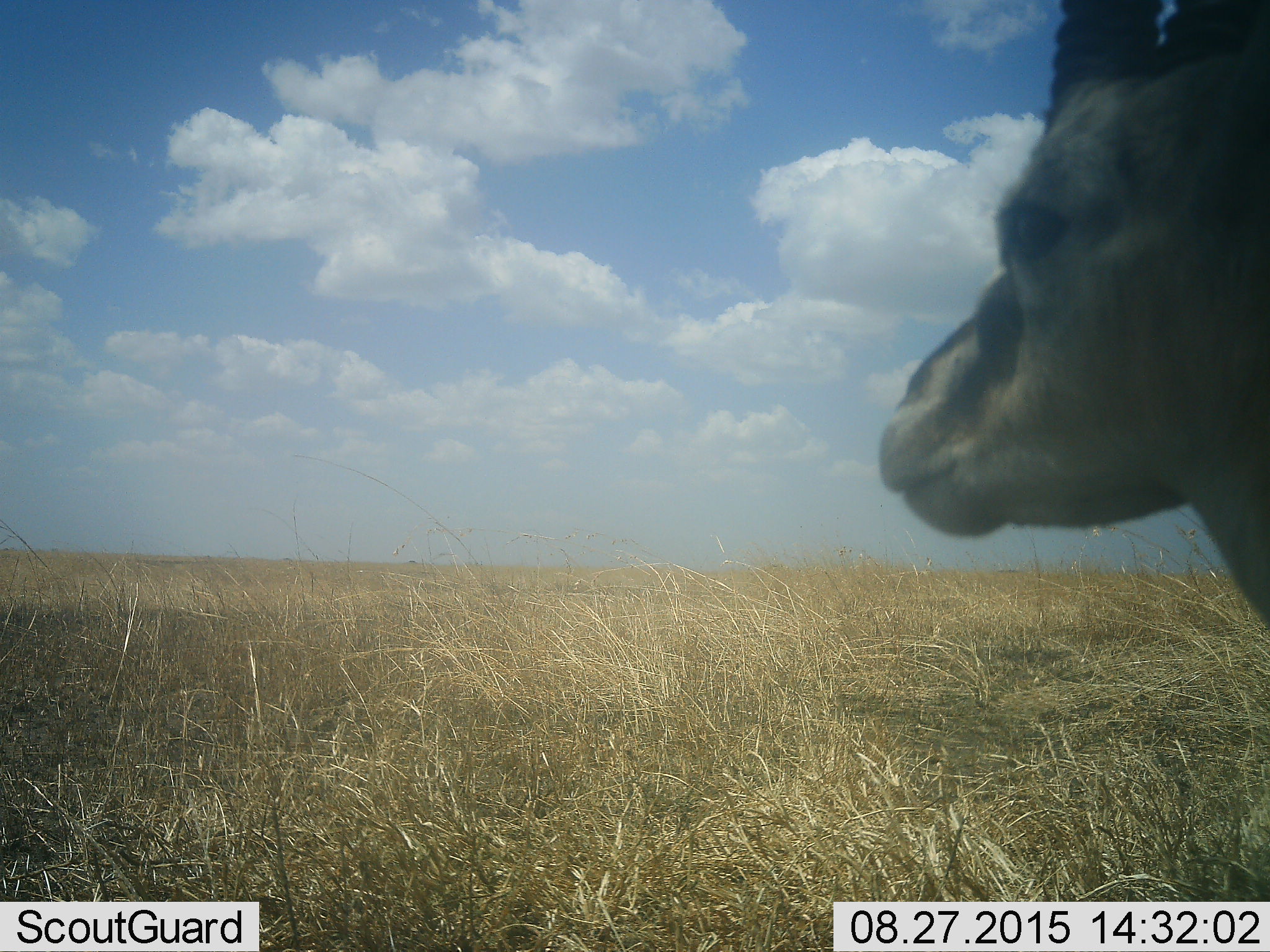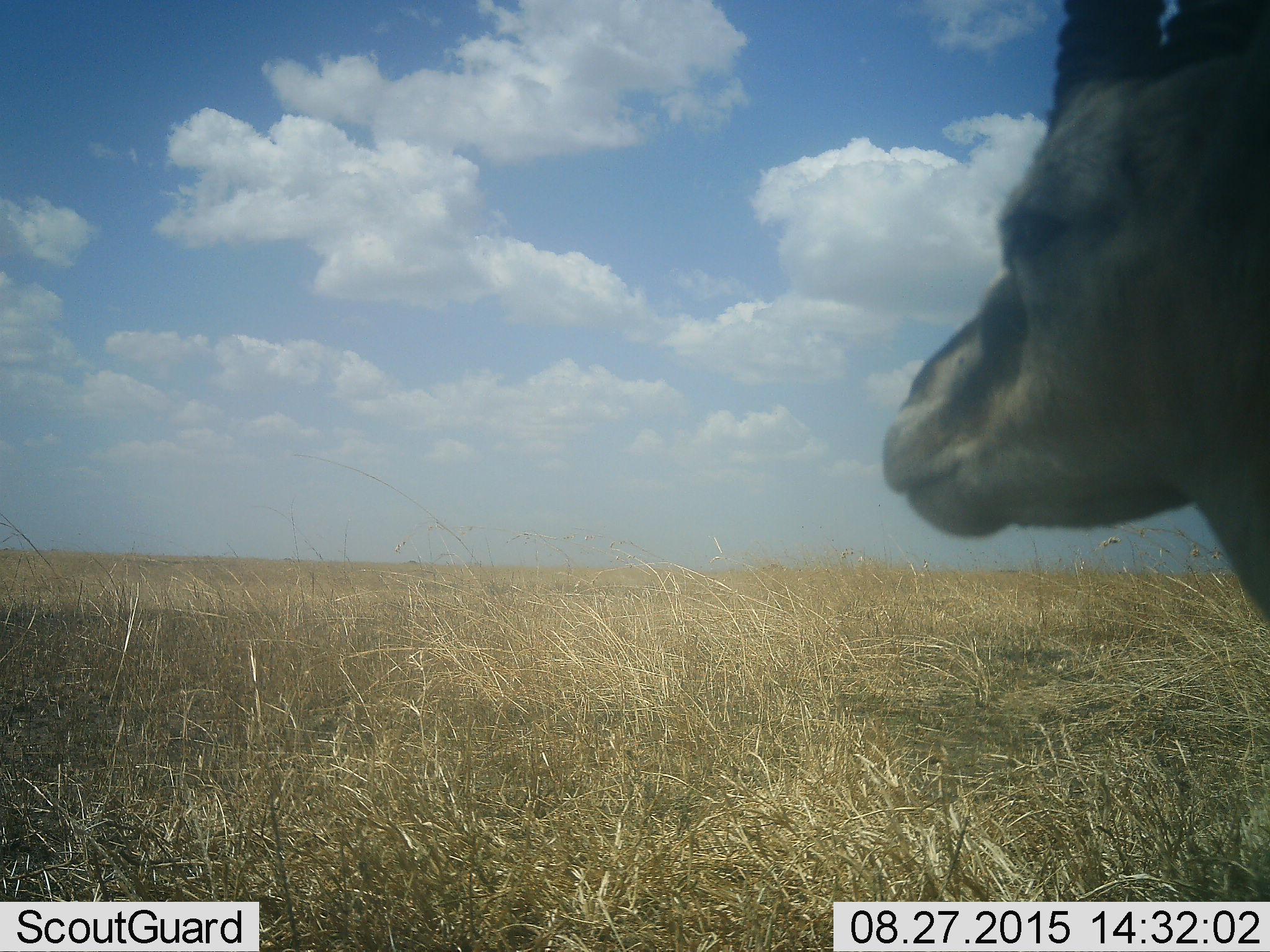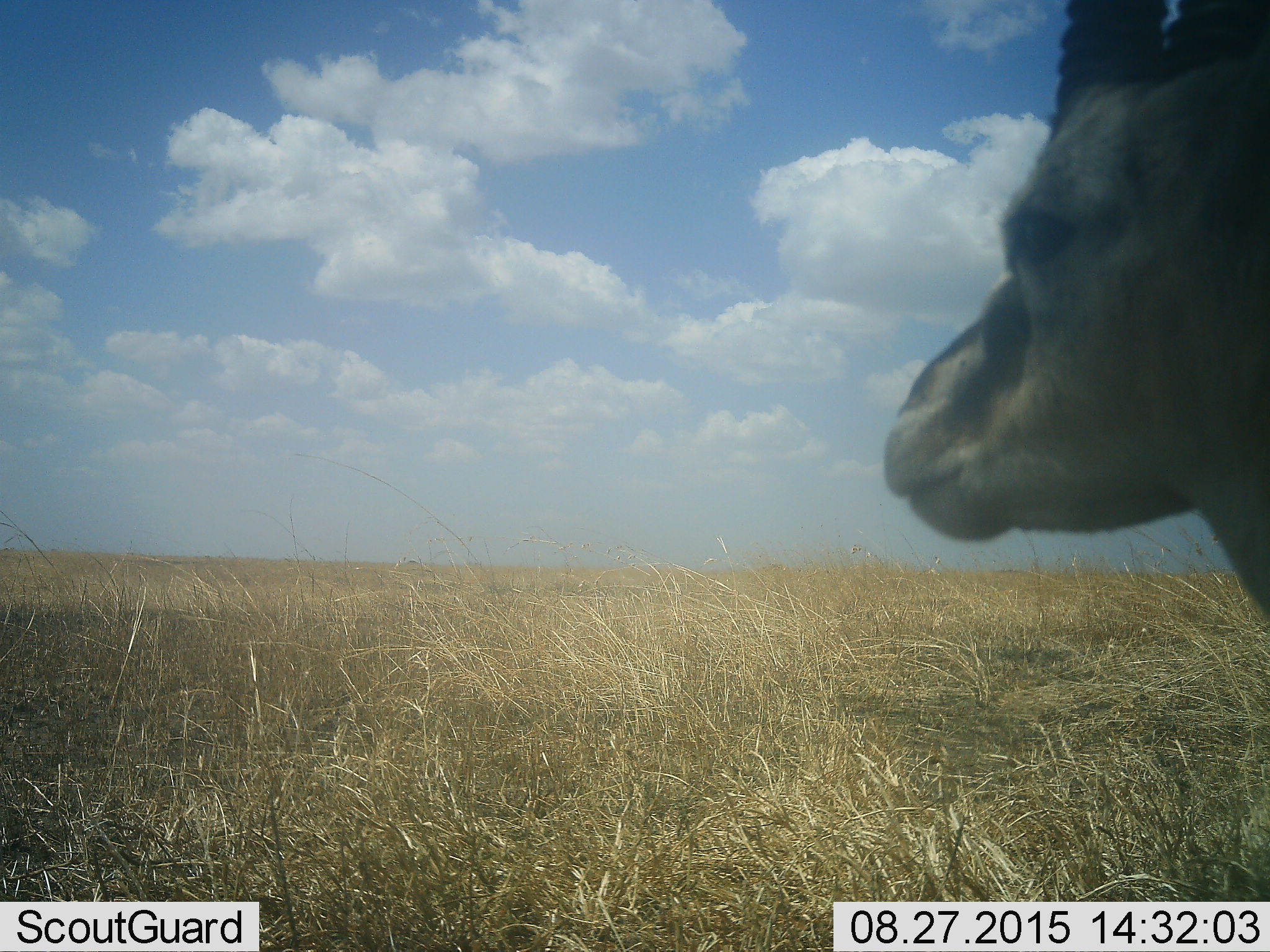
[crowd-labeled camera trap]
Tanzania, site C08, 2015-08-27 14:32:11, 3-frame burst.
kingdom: Animalia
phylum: Chordata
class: Mammalia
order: Artiodactyla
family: Bovidae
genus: Eudorcas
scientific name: Eudorcas thomsonii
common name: thomson's gazelle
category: gazellethomsons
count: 1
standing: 100%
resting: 0%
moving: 0%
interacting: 0%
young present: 0%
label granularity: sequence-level